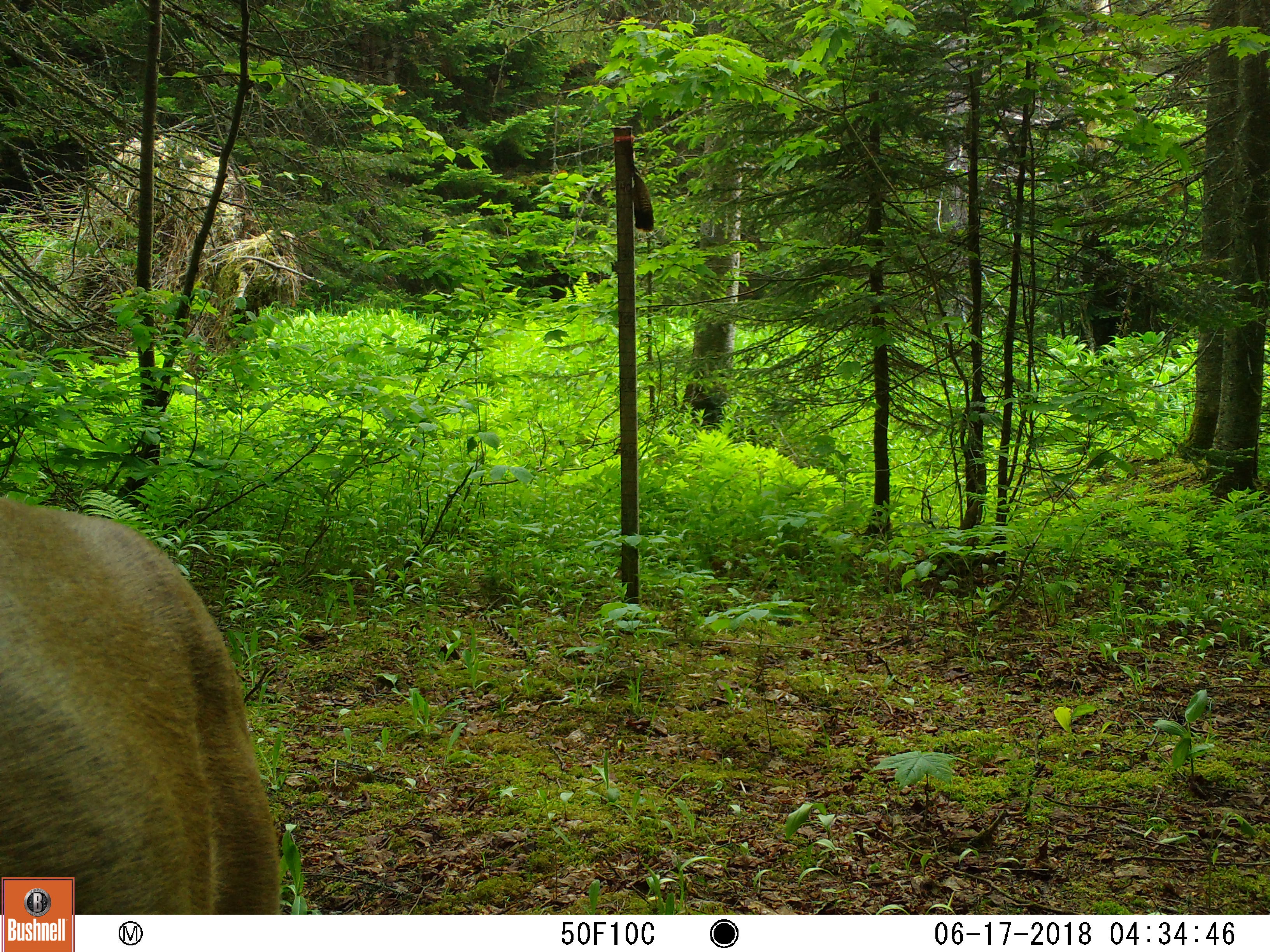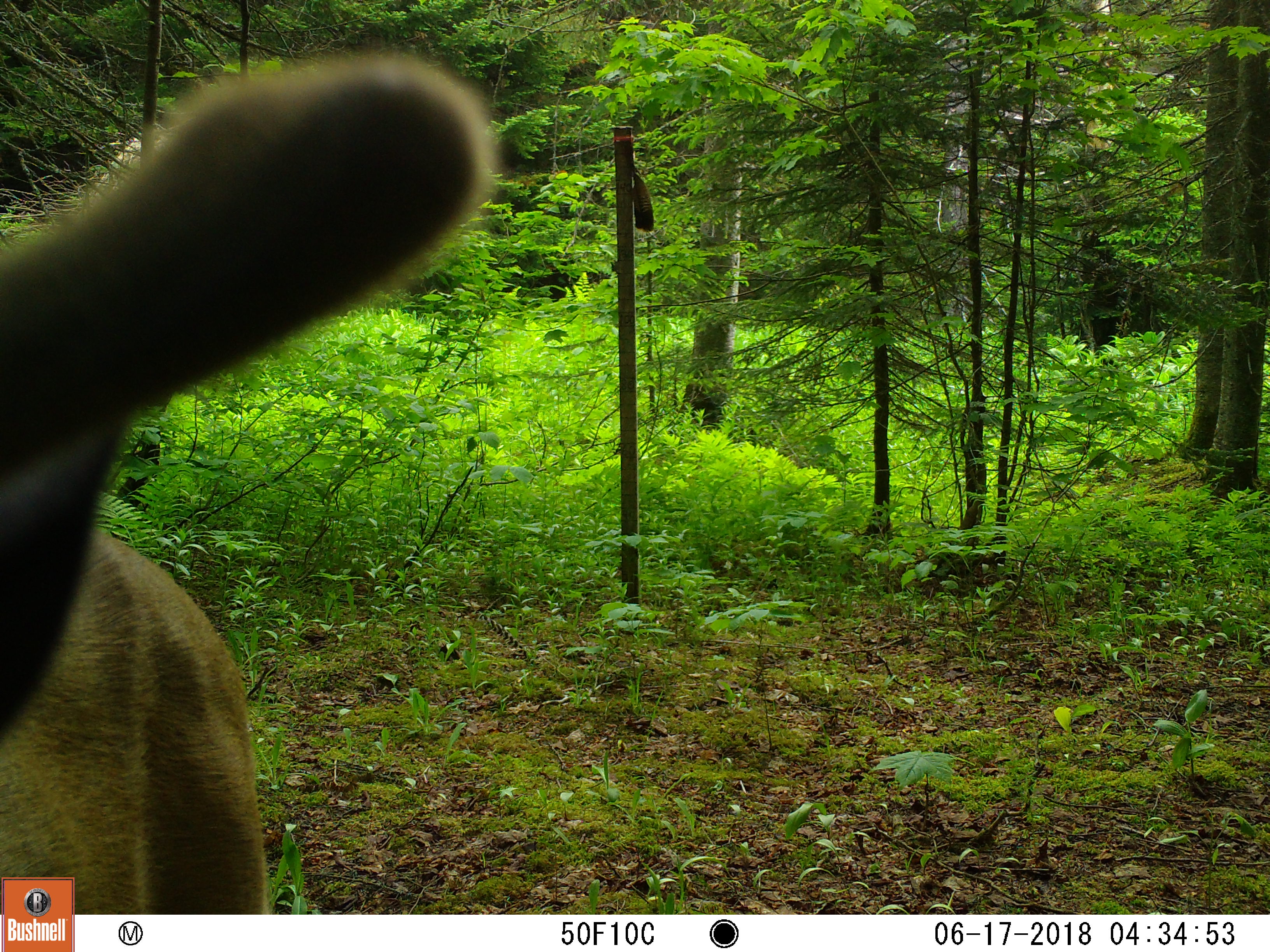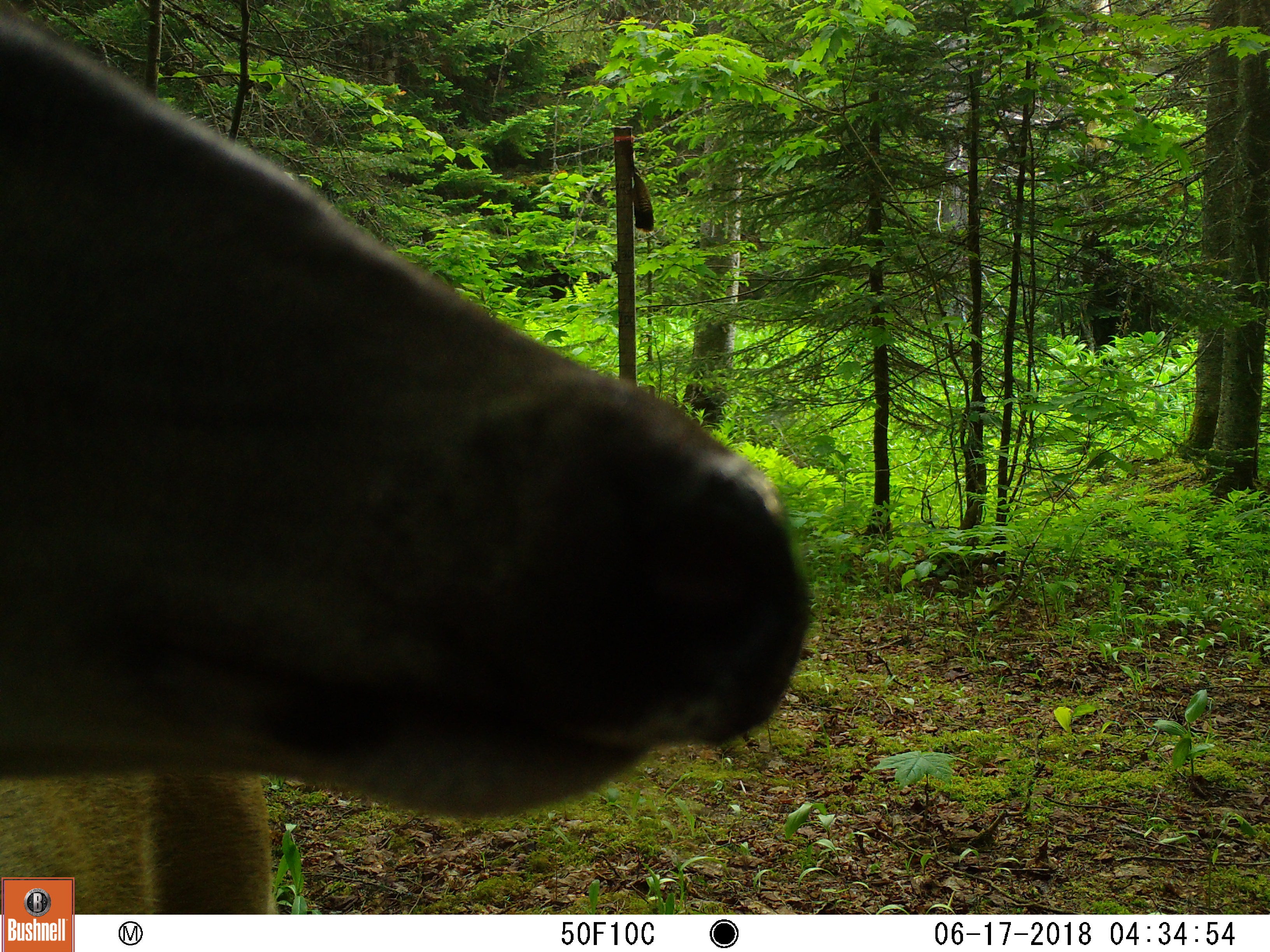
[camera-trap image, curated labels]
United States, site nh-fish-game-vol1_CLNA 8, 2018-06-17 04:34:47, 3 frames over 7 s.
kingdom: Animalia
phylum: Chordata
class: Mammalia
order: Artiodactyla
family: Cervidae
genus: Odocoileus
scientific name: Odocoileus virginianus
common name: white-tailed deer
White-tailed deer (Odocoileus virginianus).